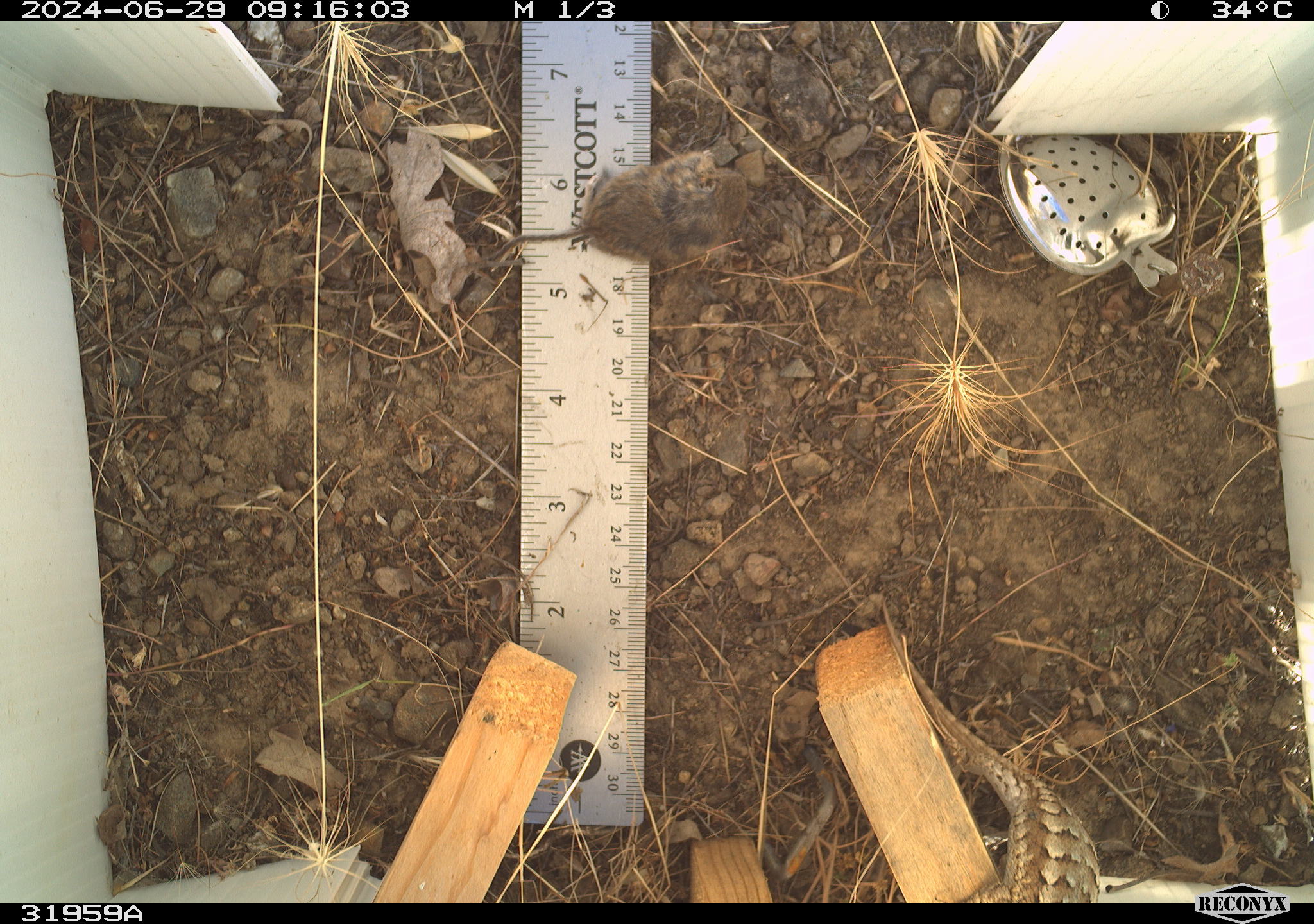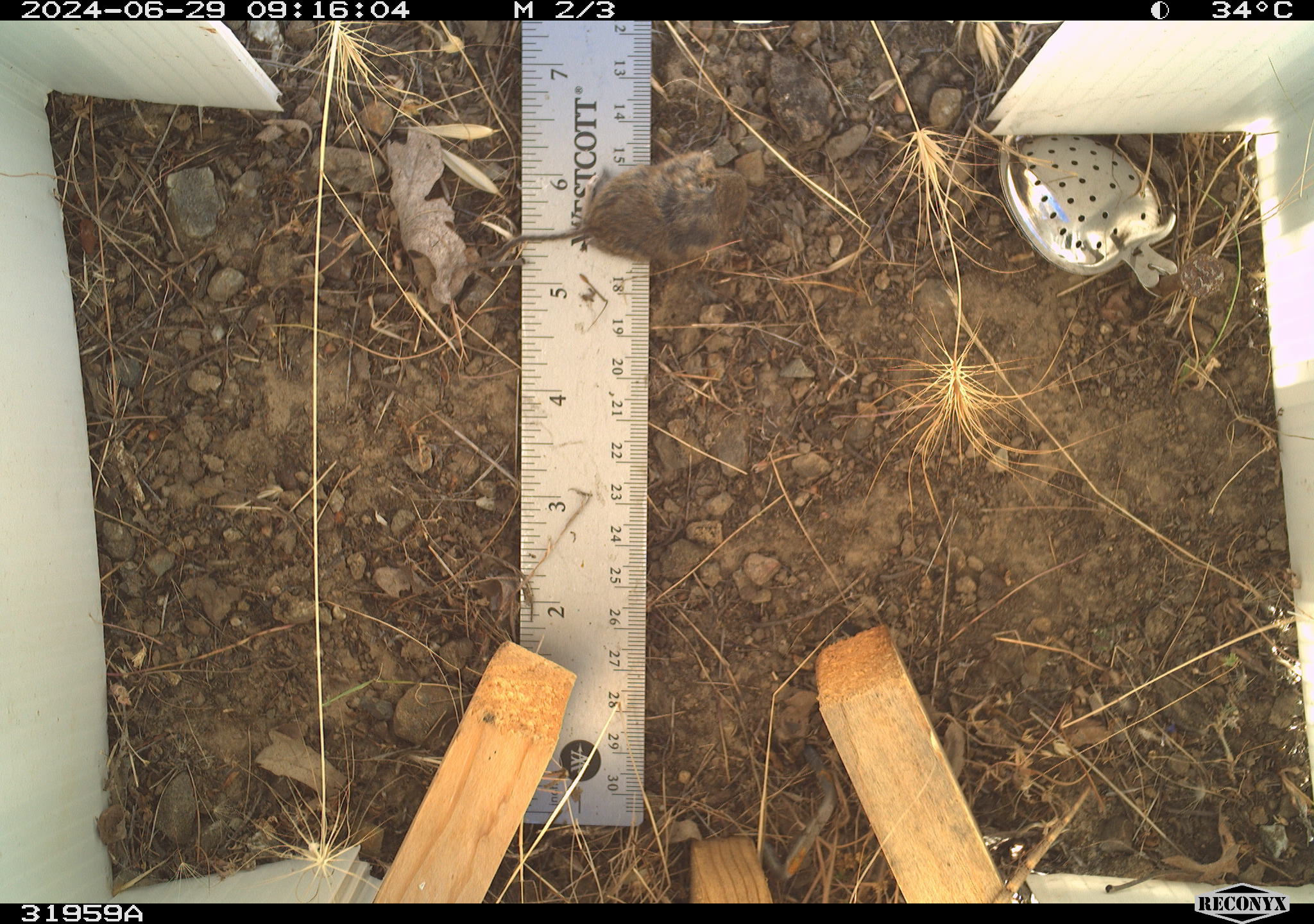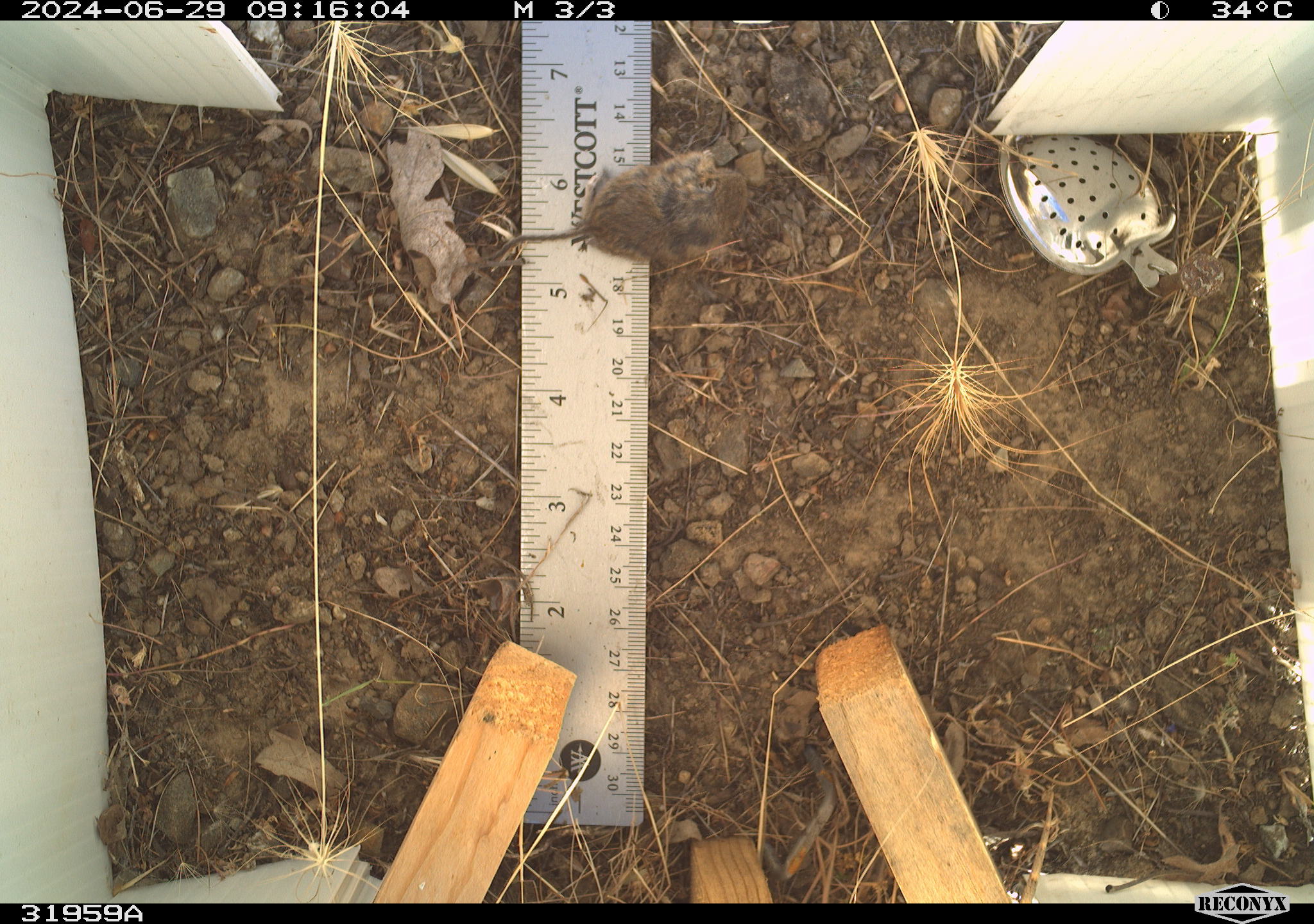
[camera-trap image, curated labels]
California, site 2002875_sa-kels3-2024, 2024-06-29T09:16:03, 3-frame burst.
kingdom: Animalia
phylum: Chordata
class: Reptilia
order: Squamata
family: Phrynosomatidae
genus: Sceloporus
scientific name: Sceloporus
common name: spiny lizards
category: sceloporus species